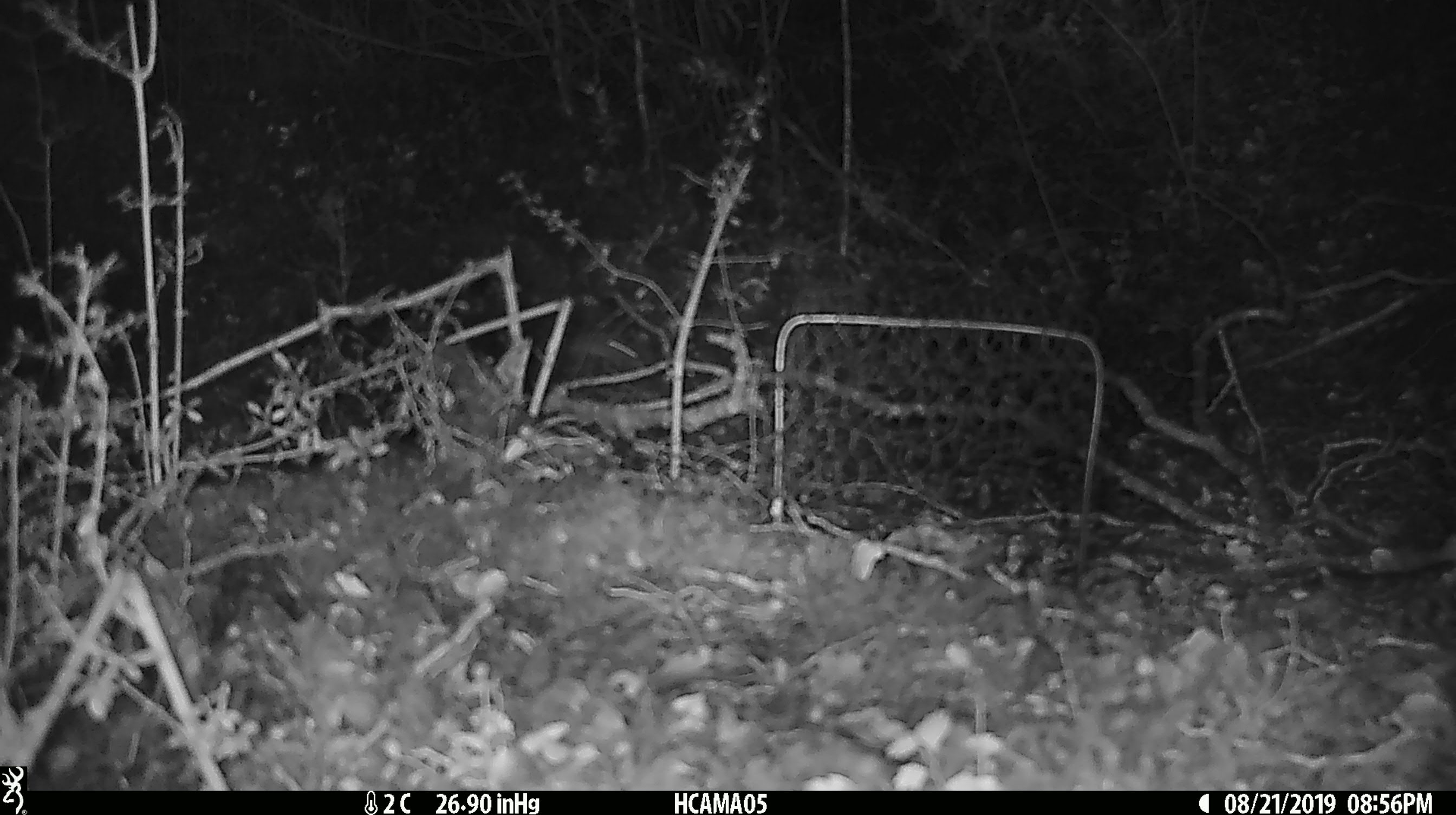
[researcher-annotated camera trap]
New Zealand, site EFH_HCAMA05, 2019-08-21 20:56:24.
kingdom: Animalia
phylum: Chordata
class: Mammalia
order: Rodentia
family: Muridae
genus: Mus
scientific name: Mus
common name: mouse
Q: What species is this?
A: Mouse (Mus).